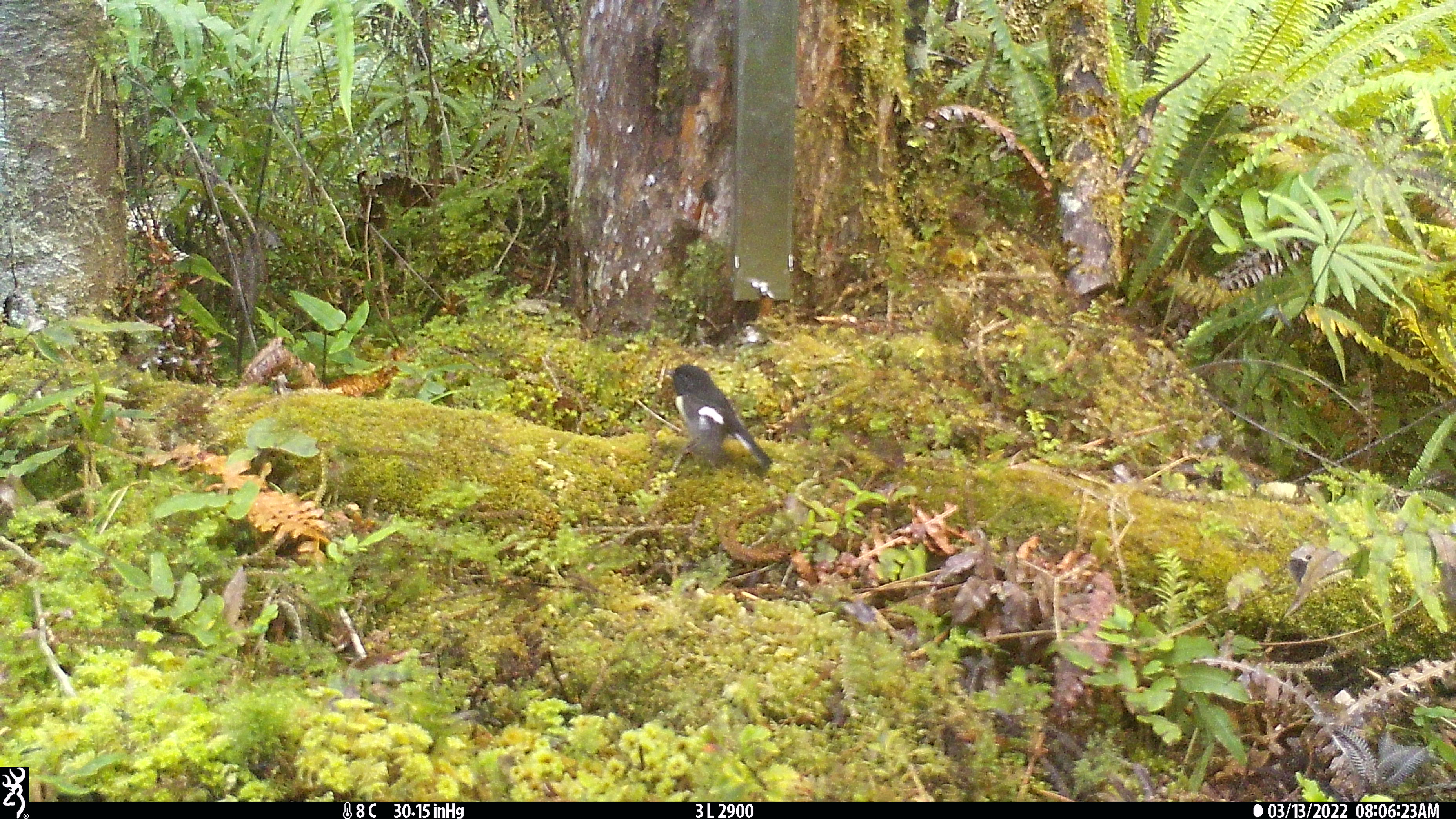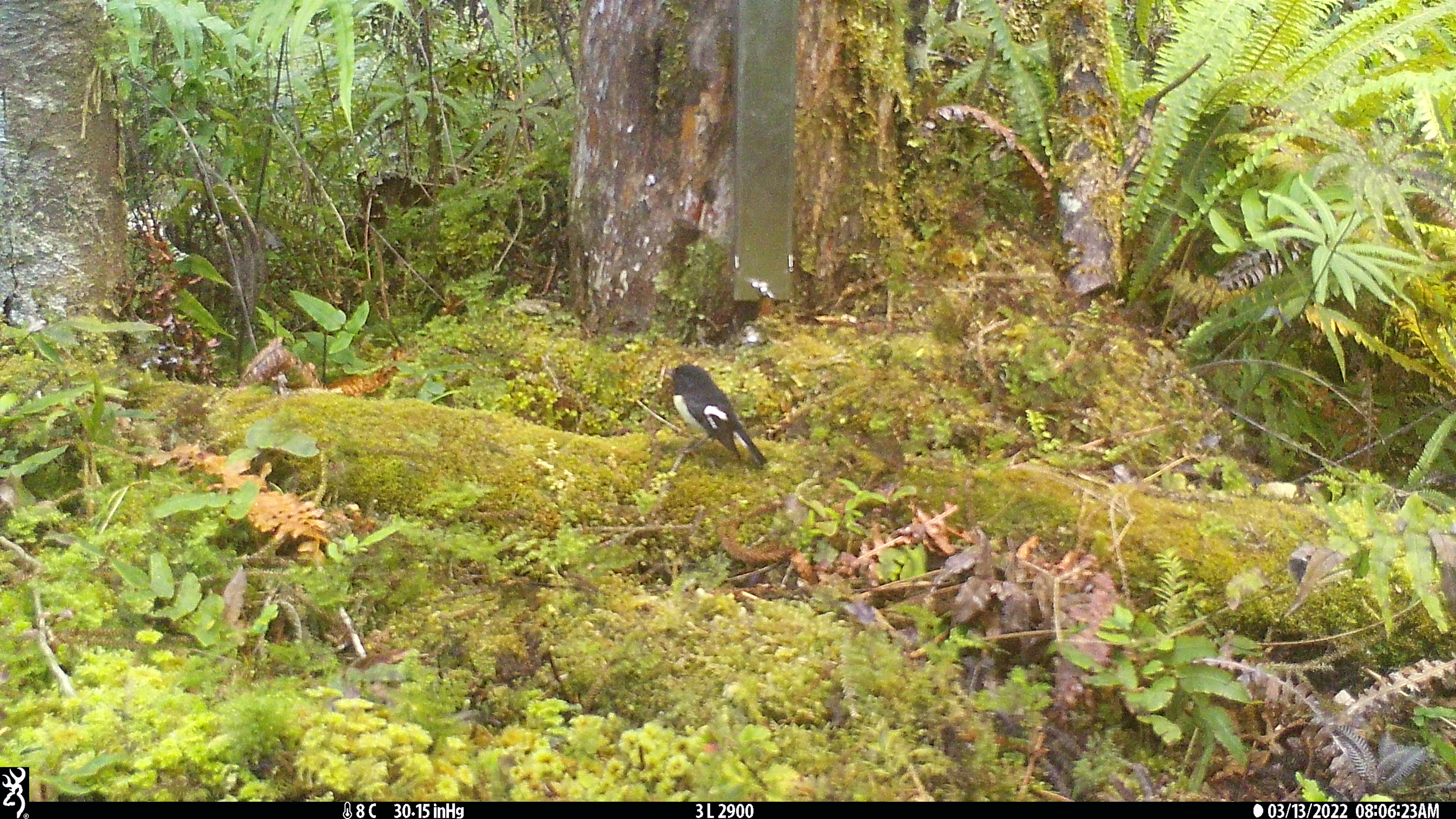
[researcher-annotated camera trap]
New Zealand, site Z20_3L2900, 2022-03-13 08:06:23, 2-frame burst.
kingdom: Animalia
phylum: Chordata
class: Aves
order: Passeriformes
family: Petroicidae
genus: Petroica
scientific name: Petroica macrocephala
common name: tomtit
Tomtit (Petroica macrocephala).